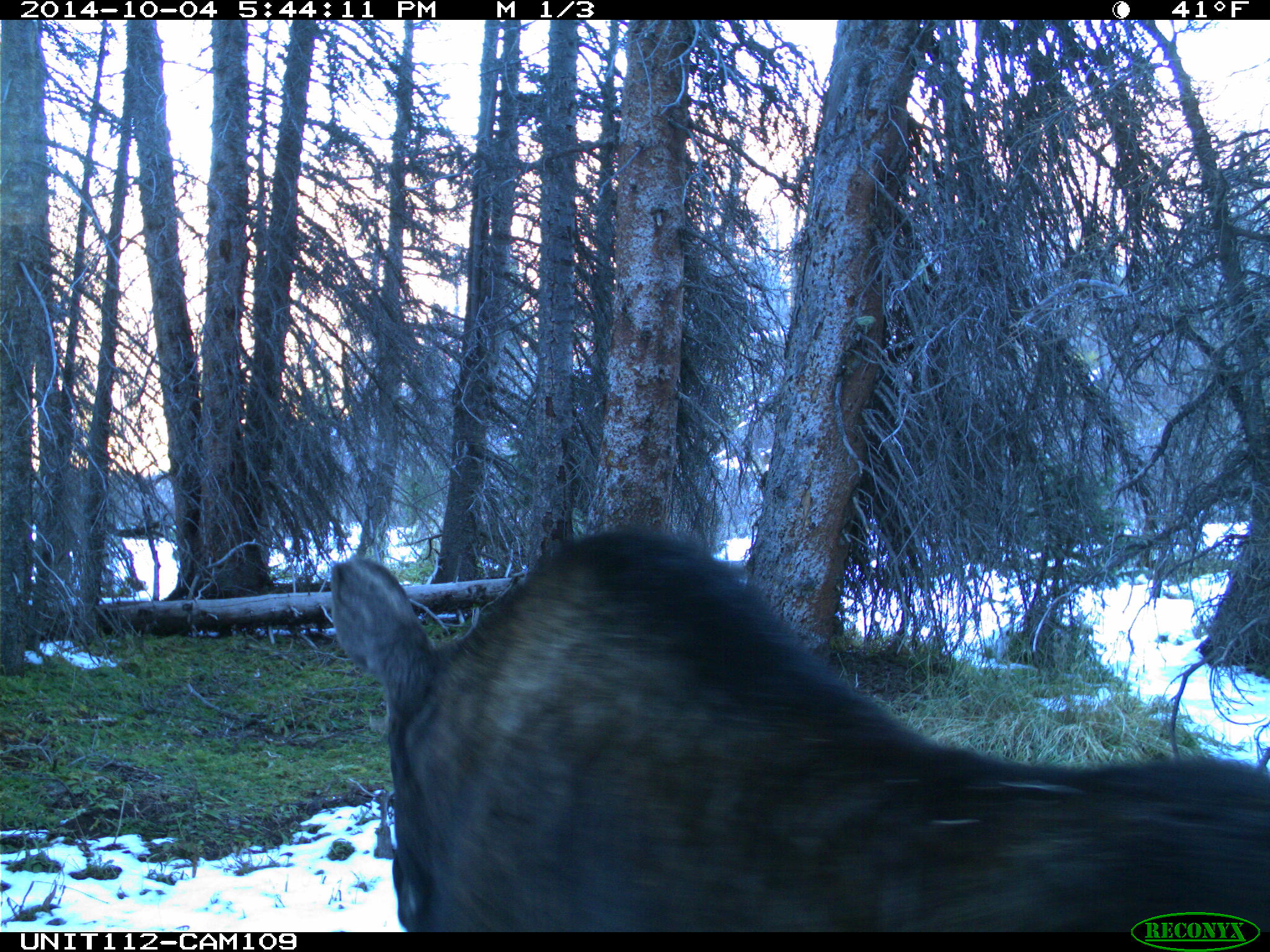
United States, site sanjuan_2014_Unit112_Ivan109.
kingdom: Animalia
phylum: Chordata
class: Mammalia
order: Artiodactyla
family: Cervidae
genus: Alces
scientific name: Alces alces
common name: moose